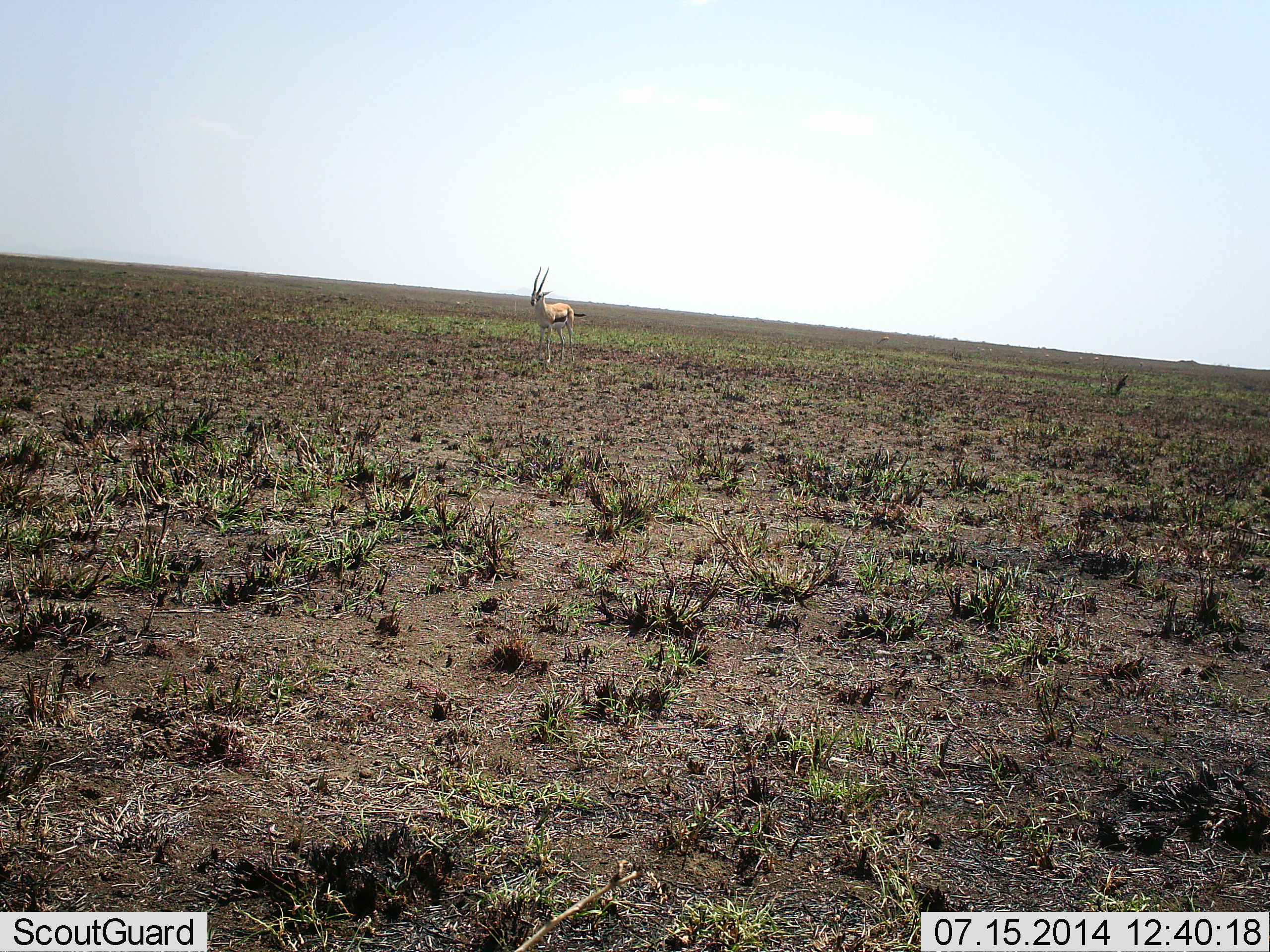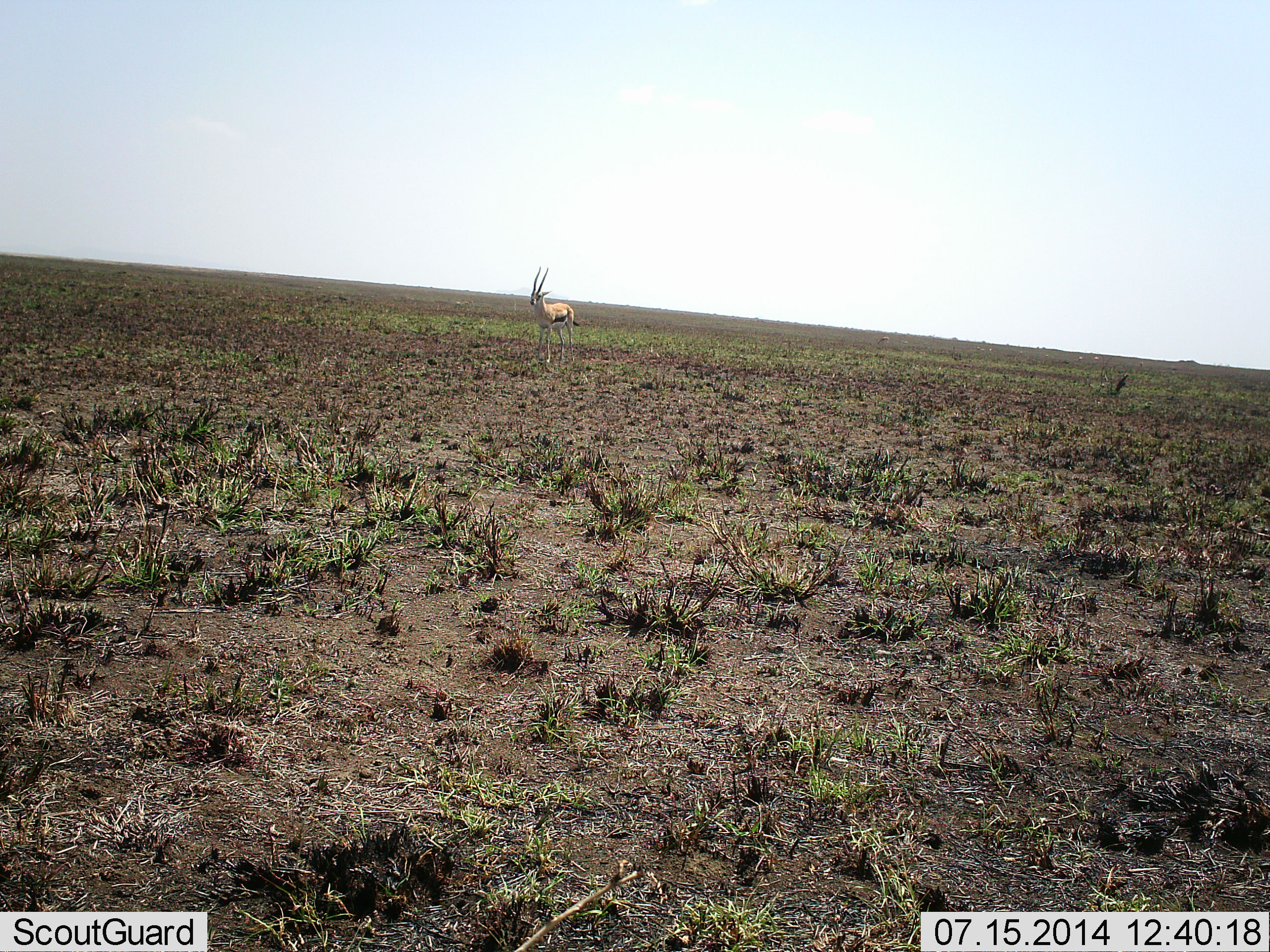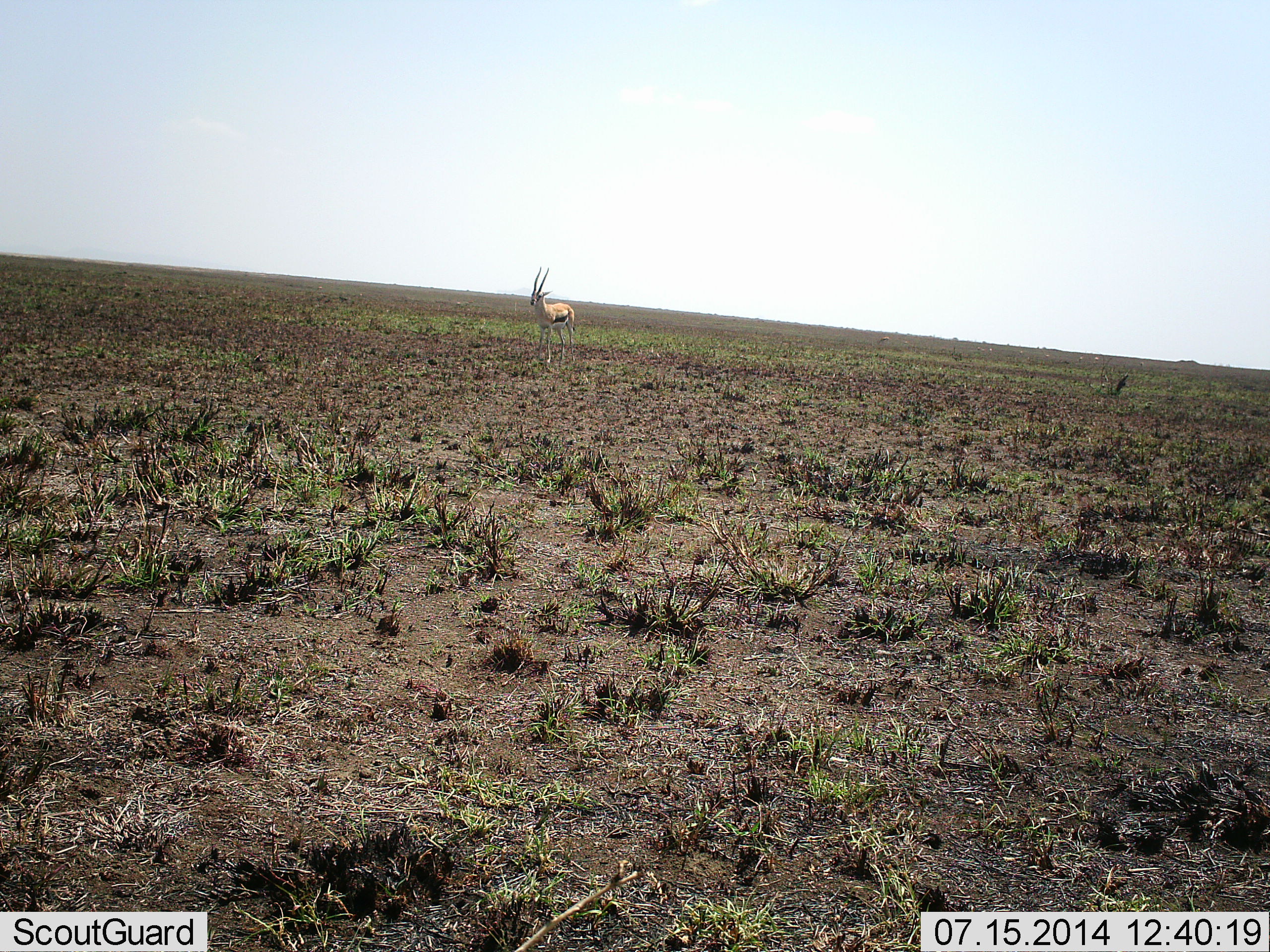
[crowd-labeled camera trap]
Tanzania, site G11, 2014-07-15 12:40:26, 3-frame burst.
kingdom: Animalia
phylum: Chordata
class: Mammalia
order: Artiodactyla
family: Bovidae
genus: Eudorcas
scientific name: Eudorcas thomsonii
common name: thomson's gazelle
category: gazellethomsons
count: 1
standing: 100%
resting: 0%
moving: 0%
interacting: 0%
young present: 0%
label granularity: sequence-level